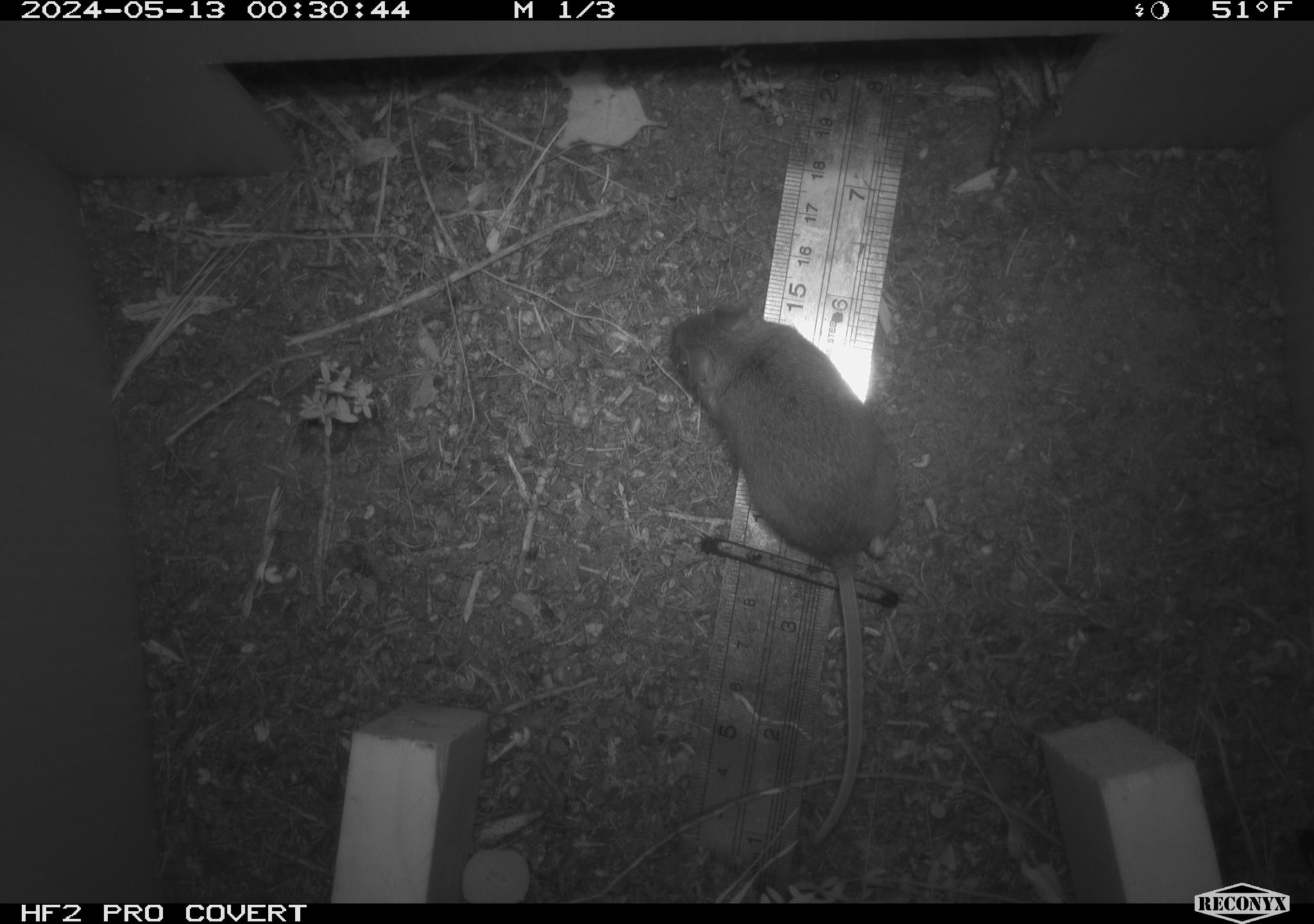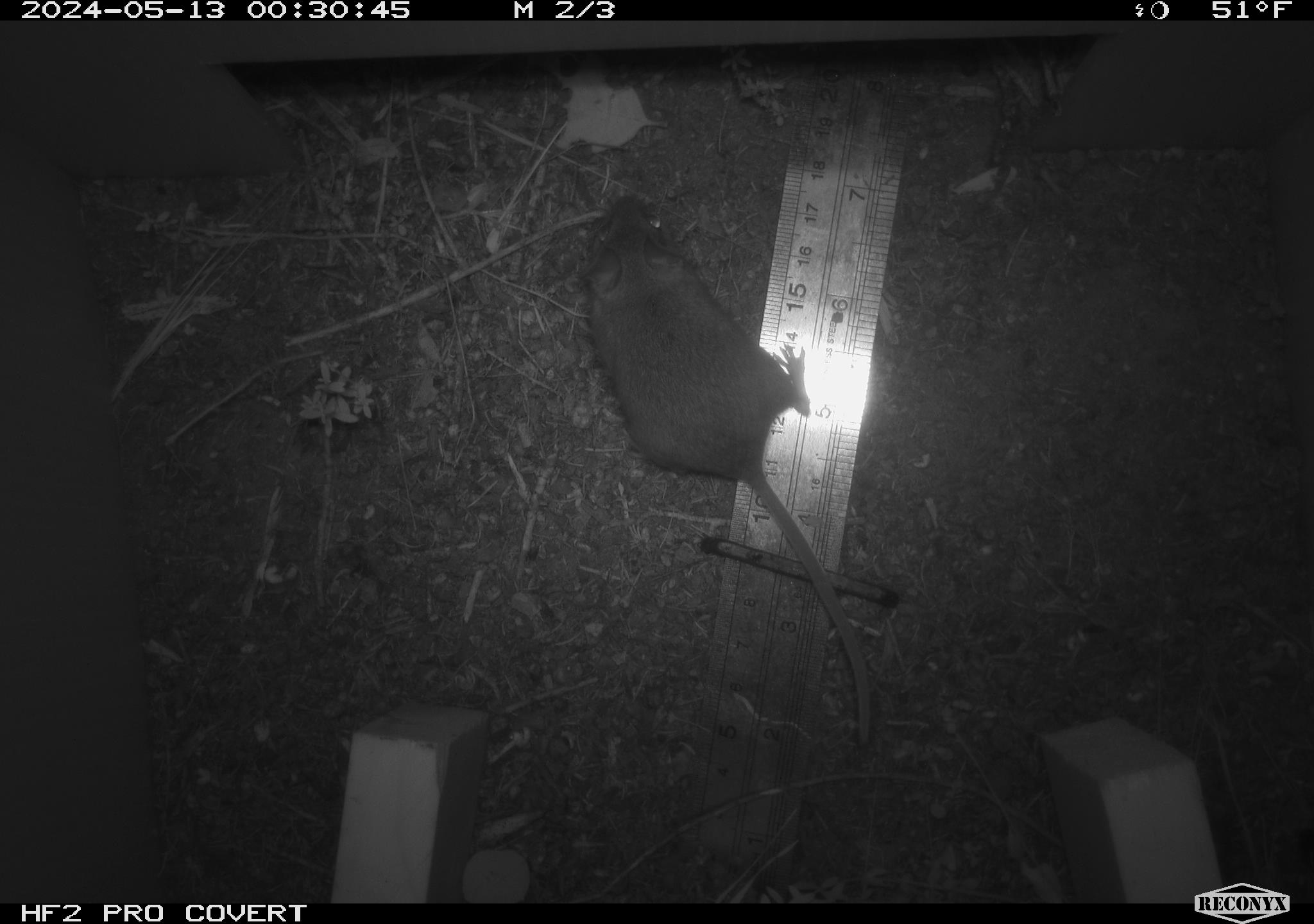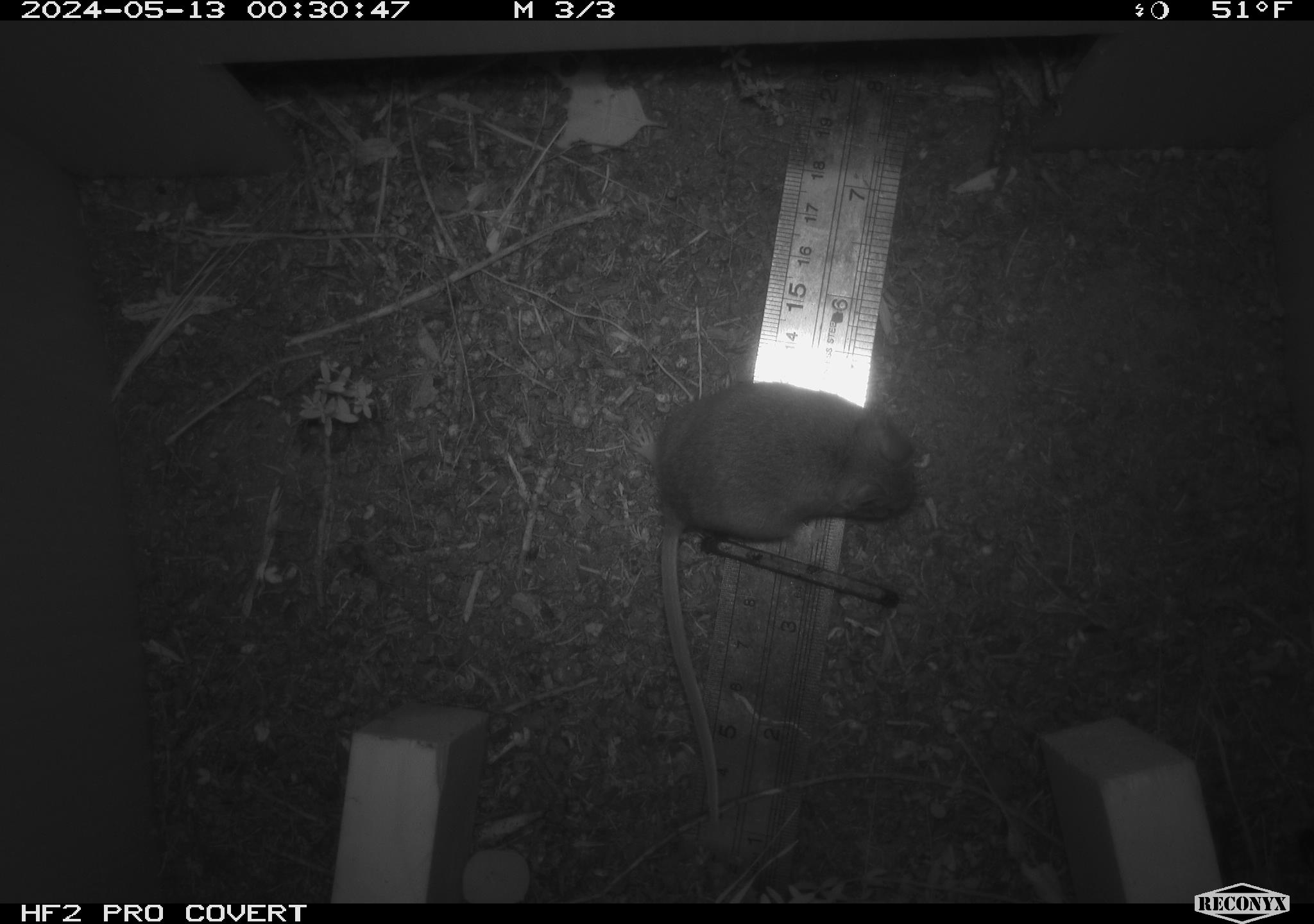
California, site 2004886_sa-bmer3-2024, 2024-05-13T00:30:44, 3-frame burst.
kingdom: Animalia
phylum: Chordata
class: Mammalia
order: Rodentia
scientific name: Rodentia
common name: mouse species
Mouse species (Rodentia).